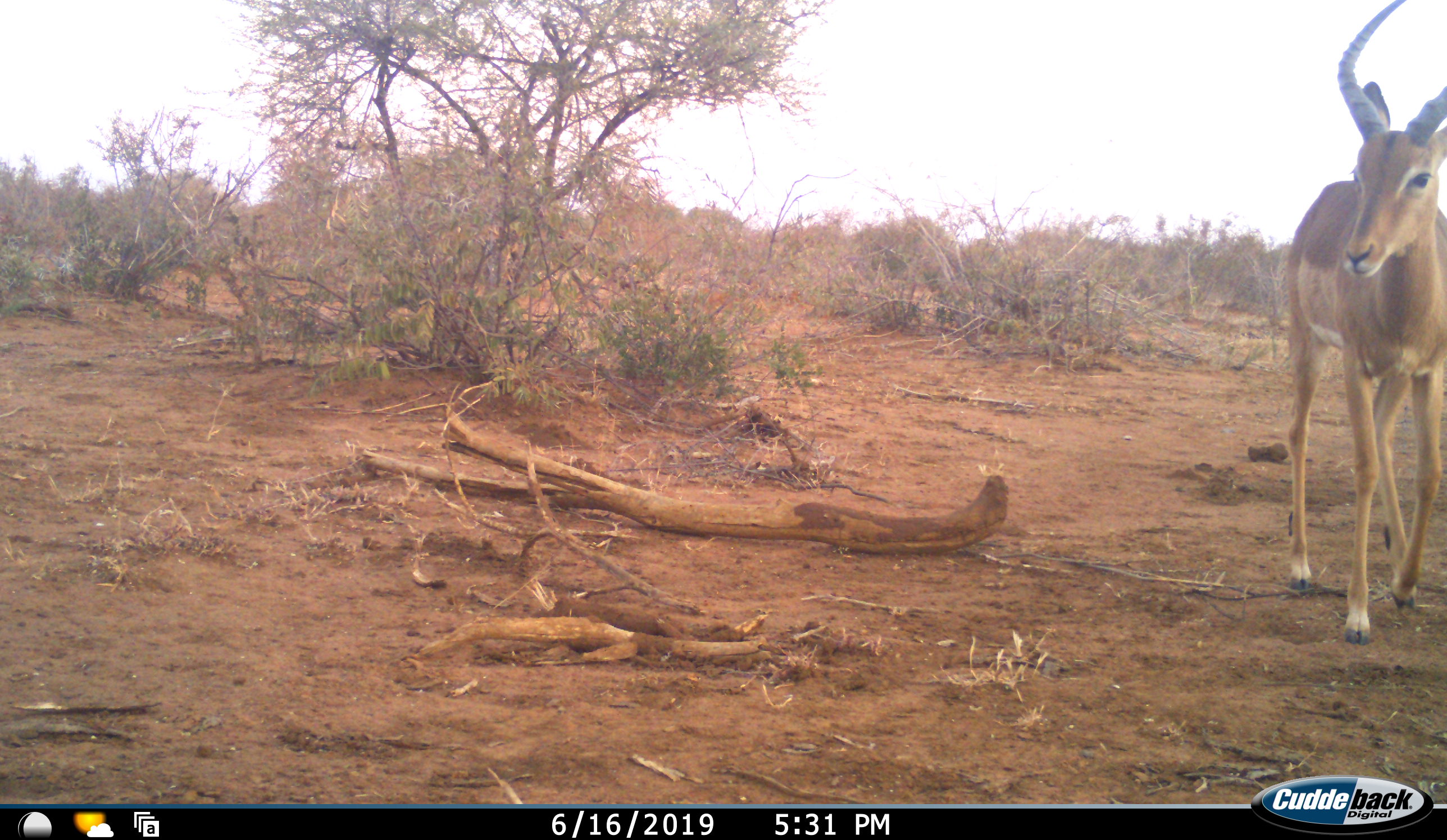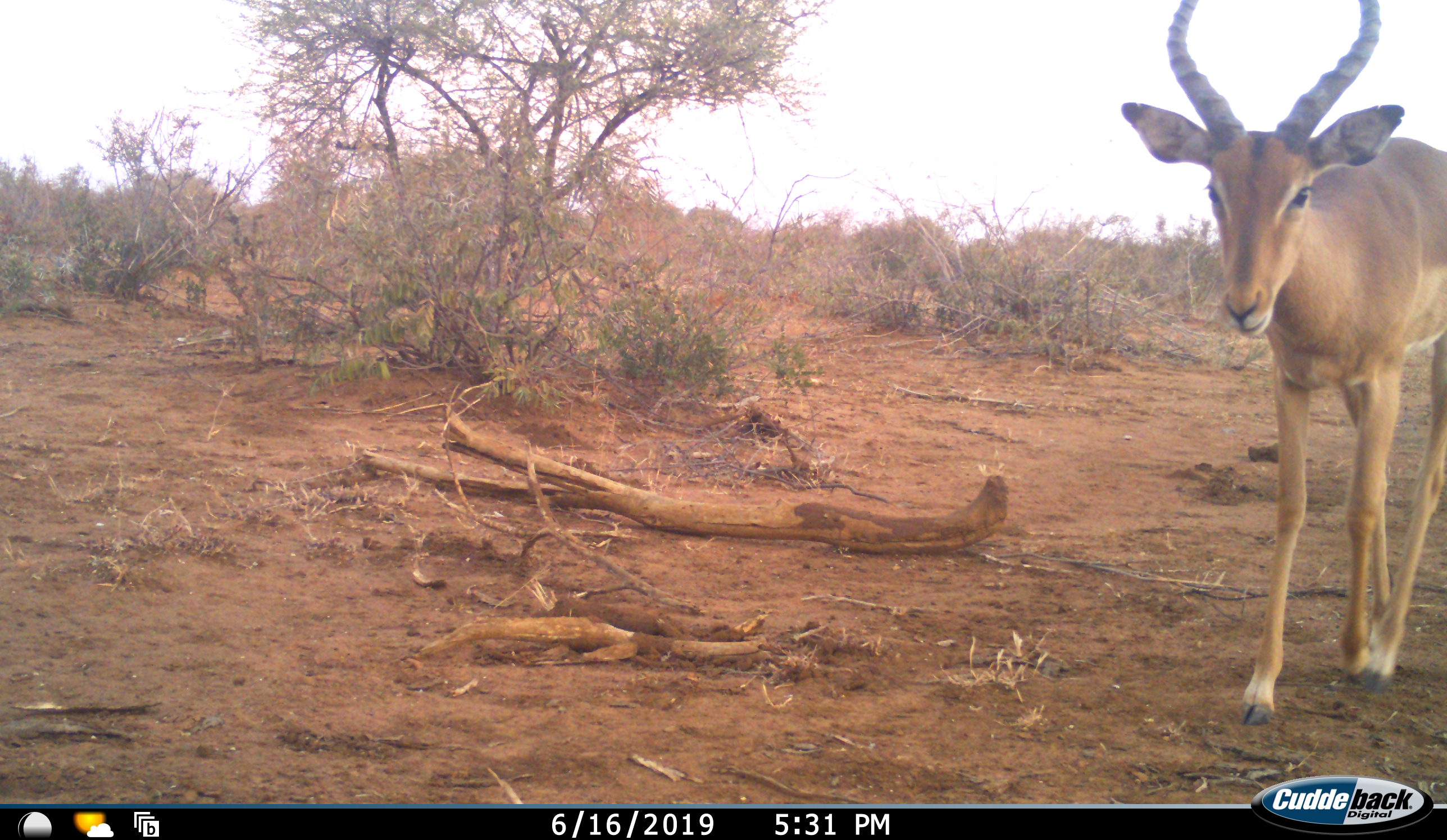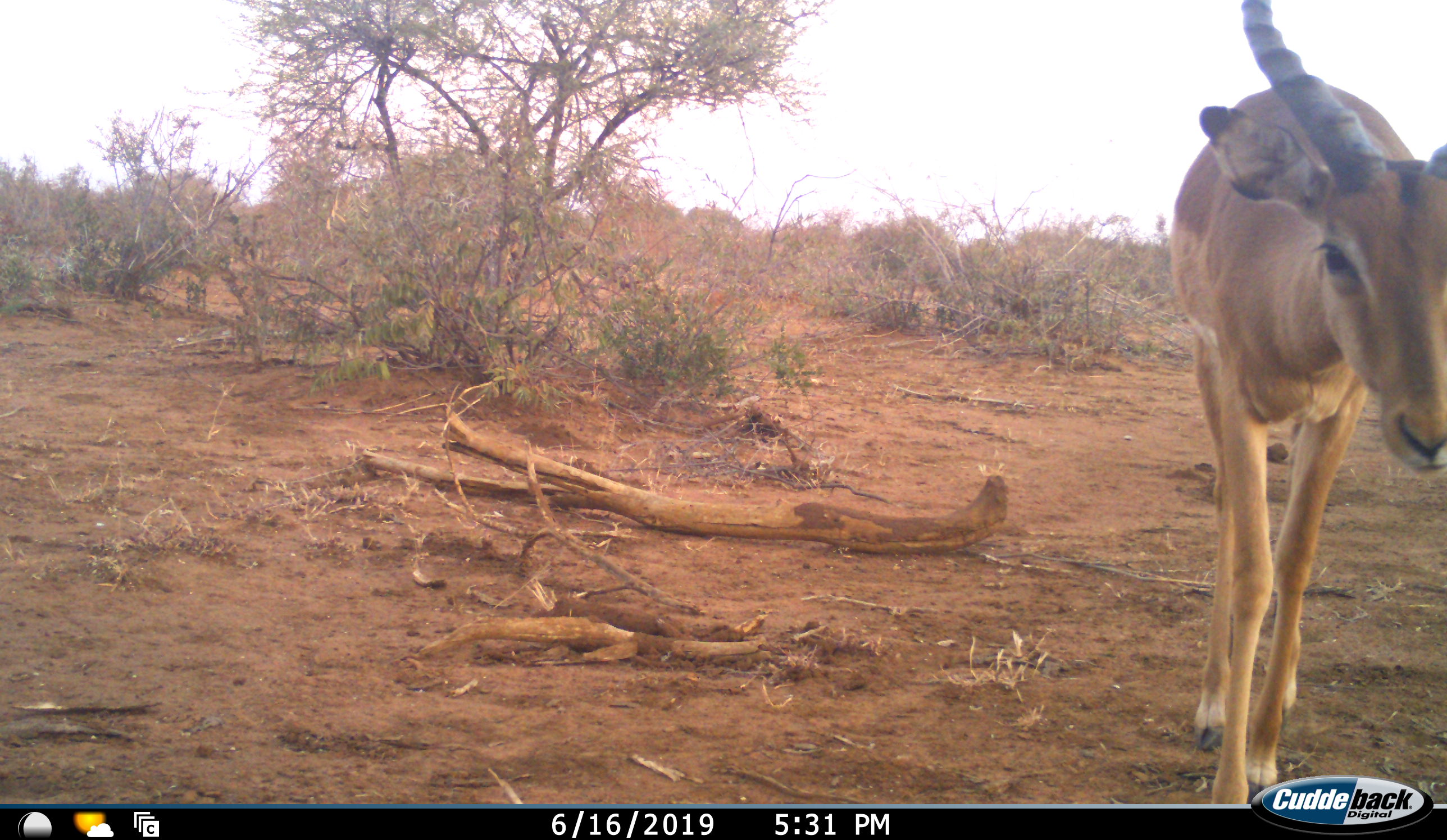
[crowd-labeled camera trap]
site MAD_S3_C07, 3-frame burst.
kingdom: Animalia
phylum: Chordata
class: Mammalia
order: Artiodactyla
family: Bovidae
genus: Aepyceros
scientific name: Aepyceros melampus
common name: impala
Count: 1.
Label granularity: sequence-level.